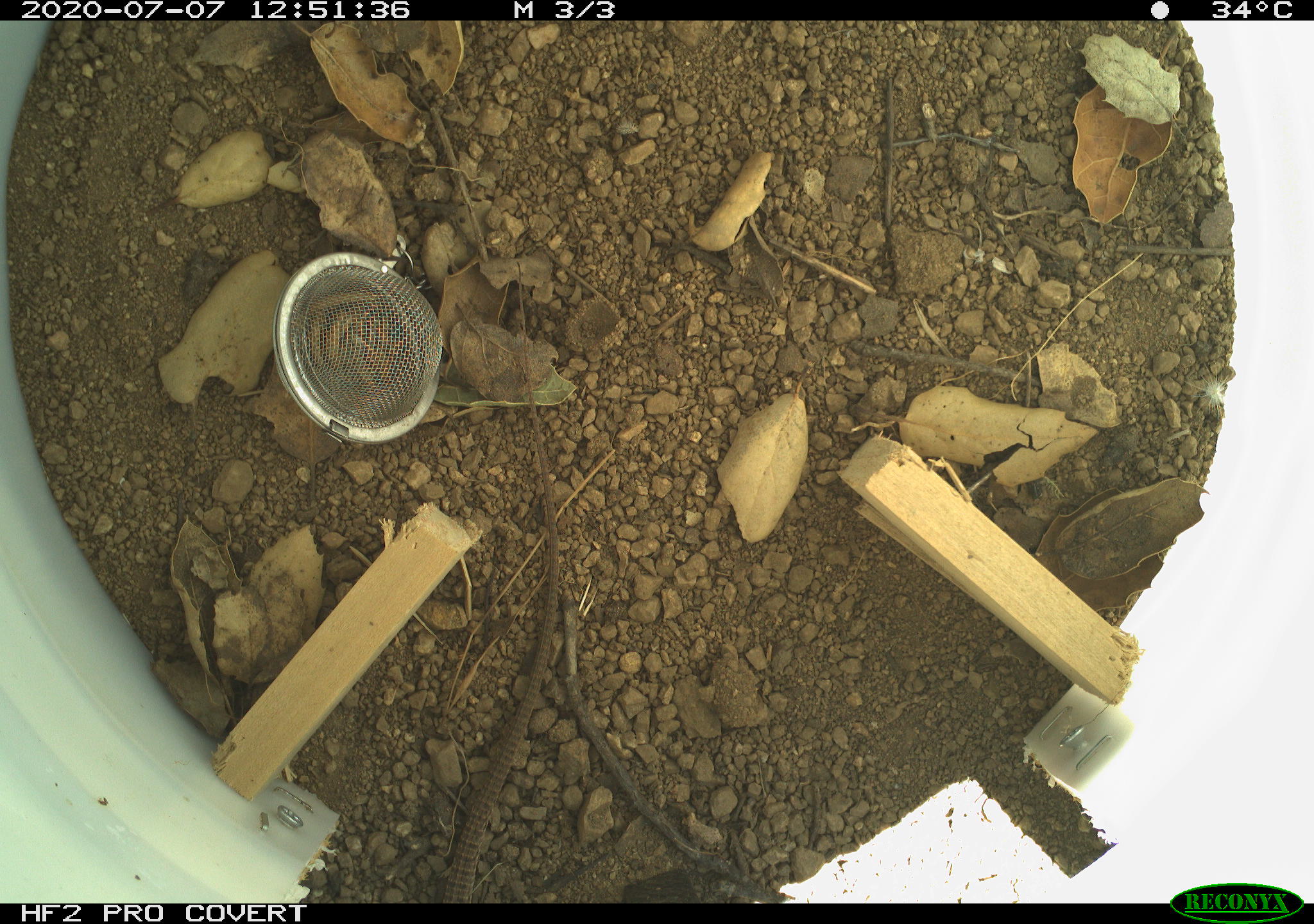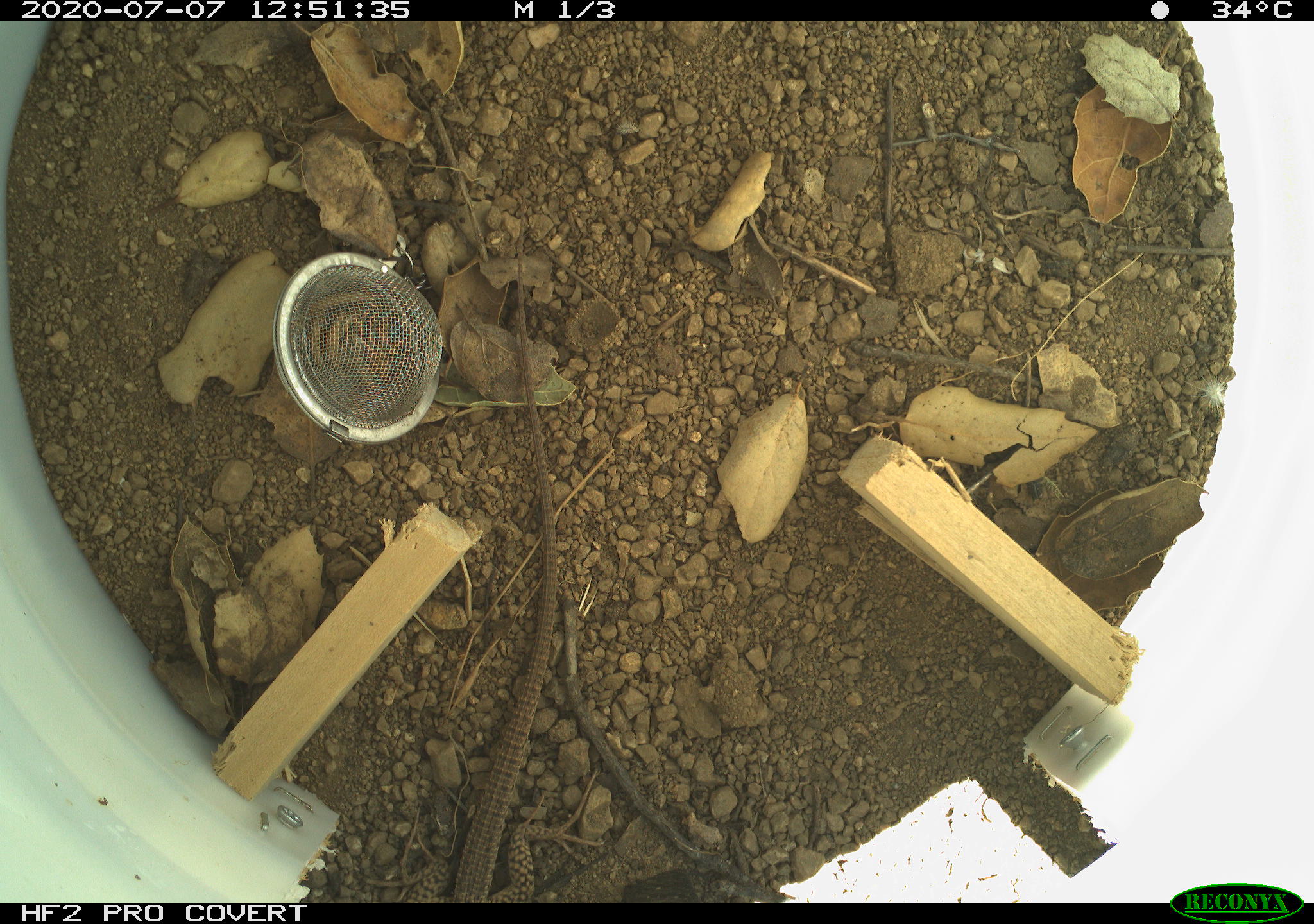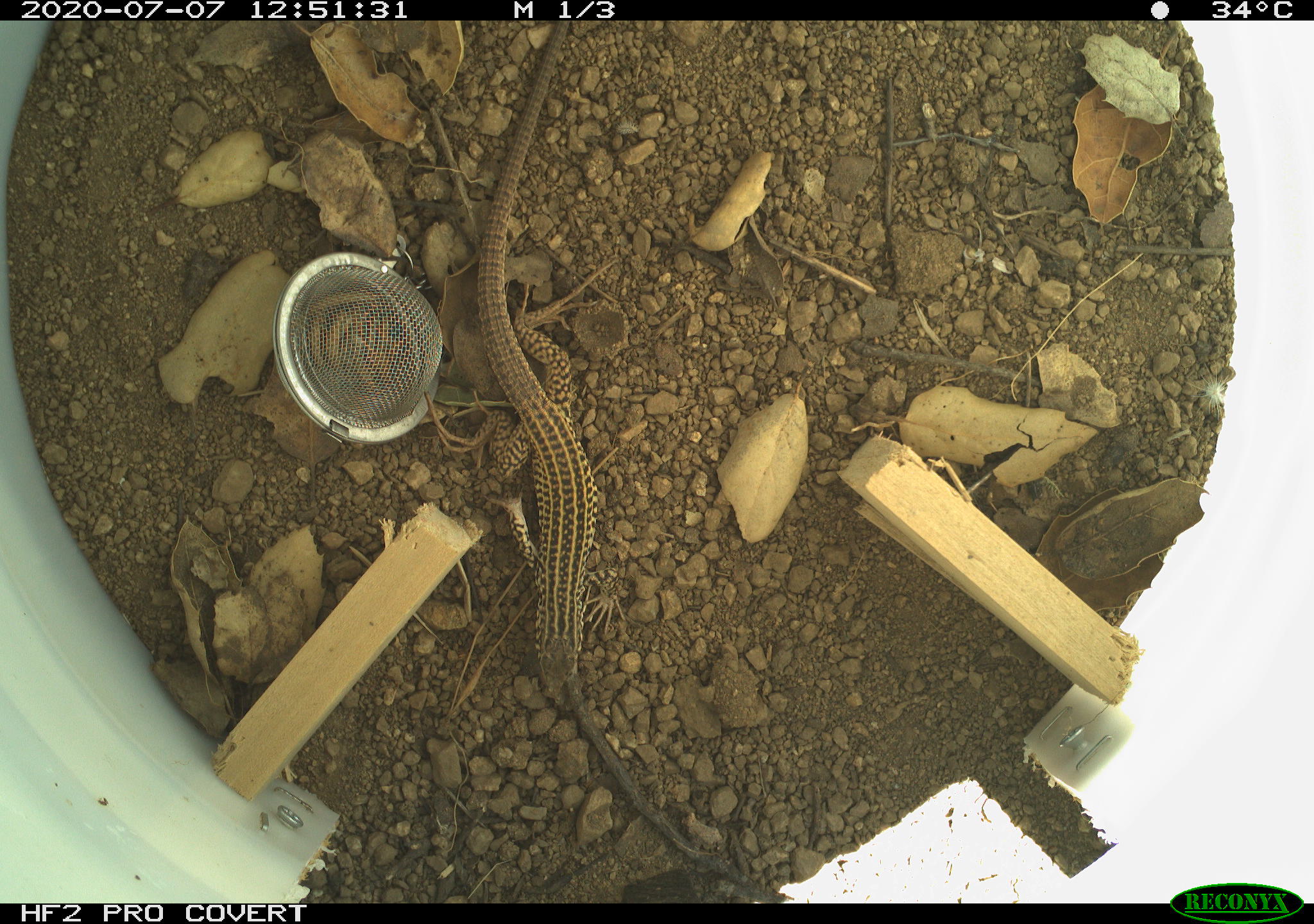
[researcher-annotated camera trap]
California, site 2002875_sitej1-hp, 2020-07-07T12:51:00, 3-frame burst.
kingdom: Animalia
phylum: Chordata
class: Reptilia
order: Squamata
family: Teiidae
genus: Aspidoscelis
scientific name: Aspidoscelis tigris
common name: western whiptail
Western whiptail (Aspidoscelis tigris).